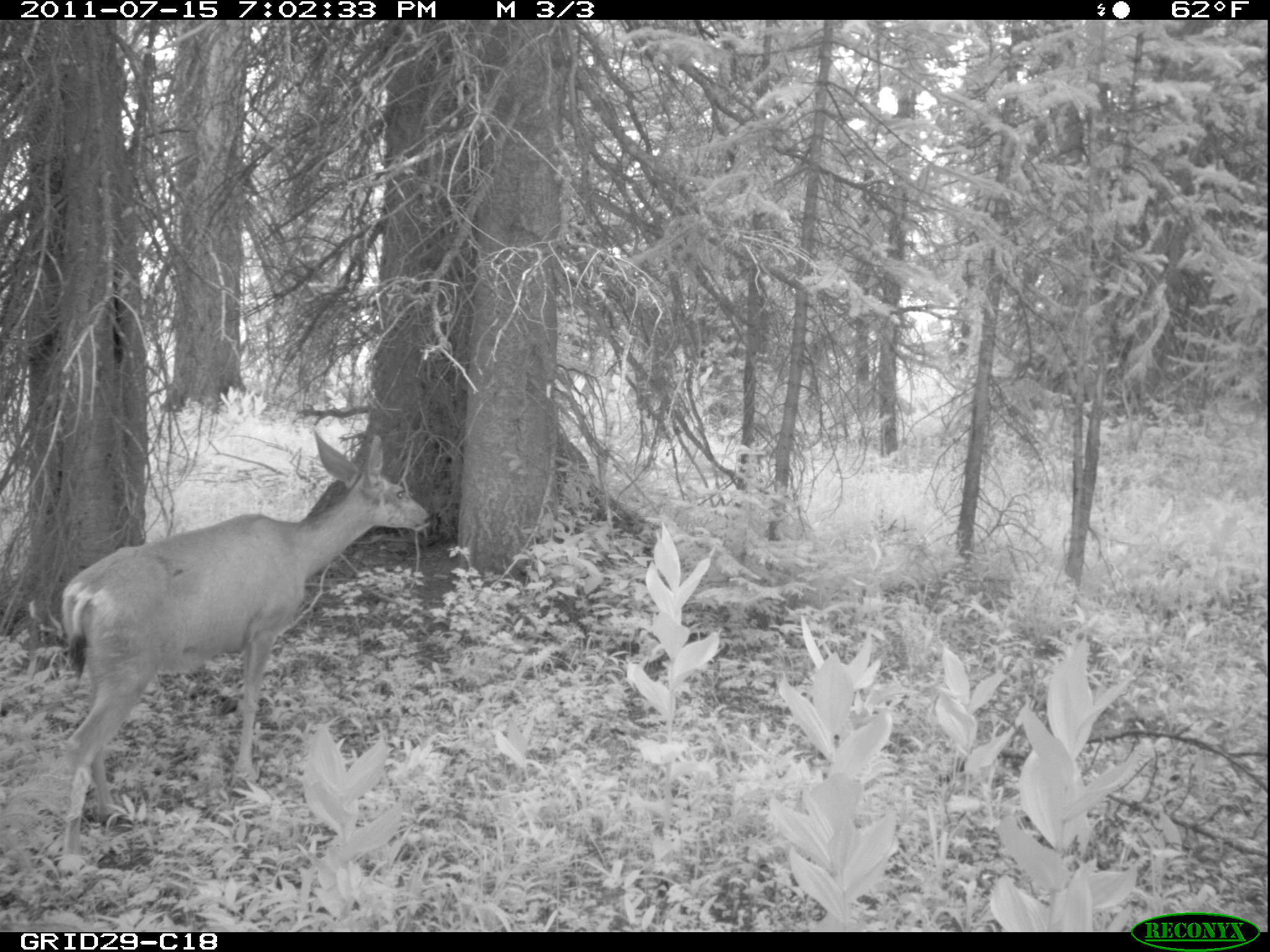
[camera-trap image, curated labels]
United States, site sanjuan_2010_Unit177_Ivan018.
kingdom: Animalia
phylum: Chordata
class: Mammalia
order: Artiodactyla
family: Cervidae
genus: Odocoileus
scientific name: Odocoileus hemionus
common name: mule deer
Odocoileus hemionus (mule deer).